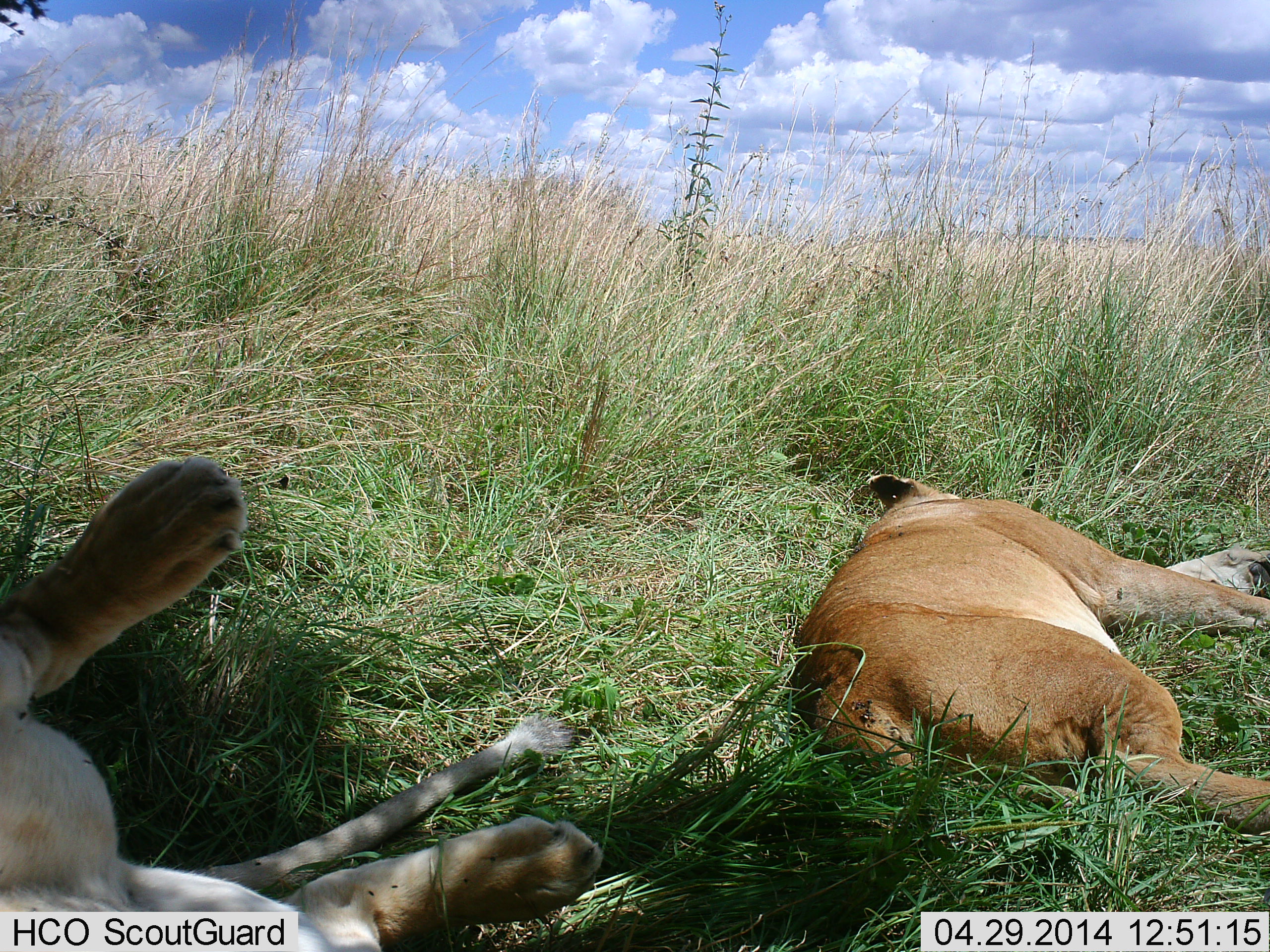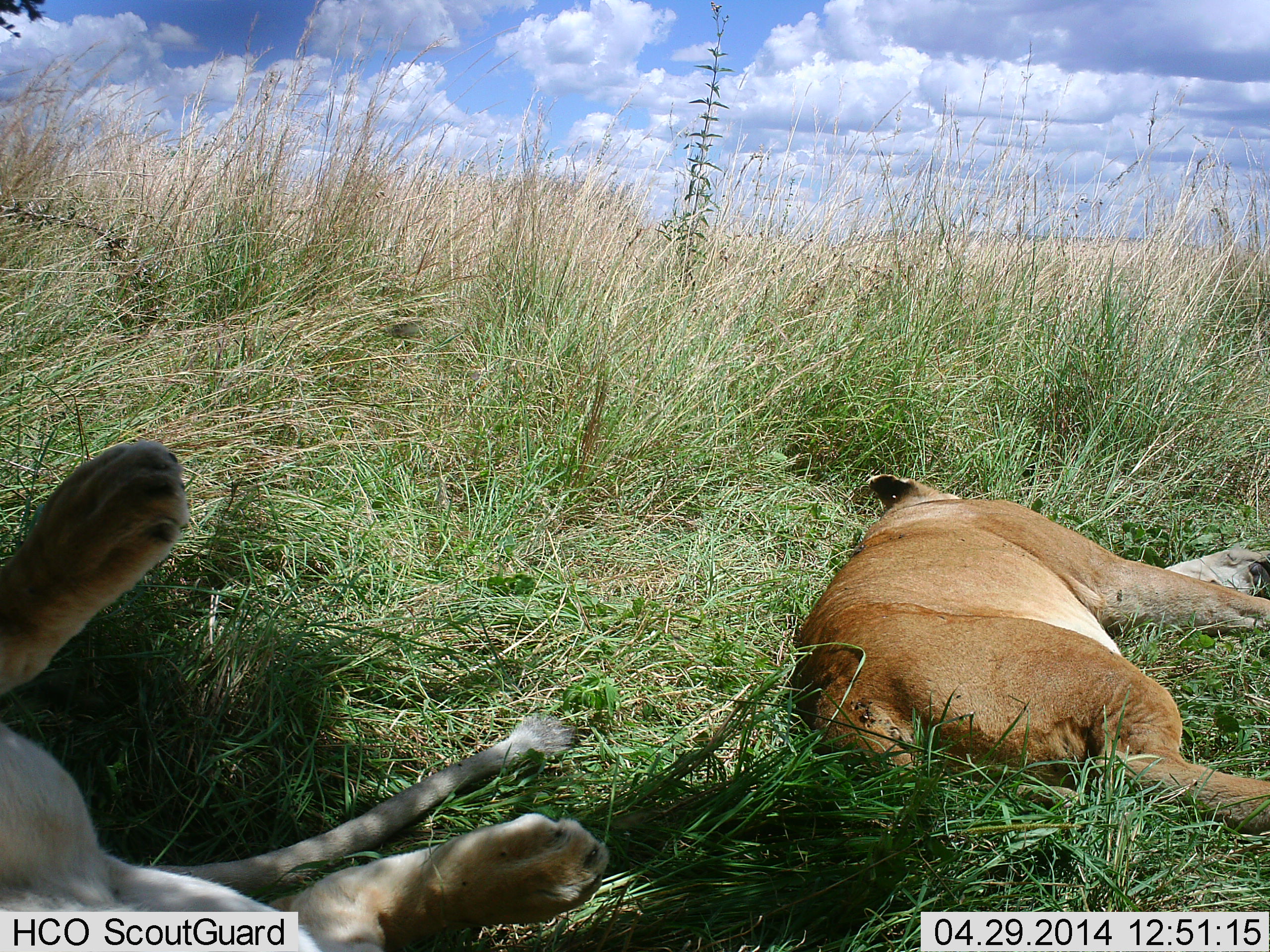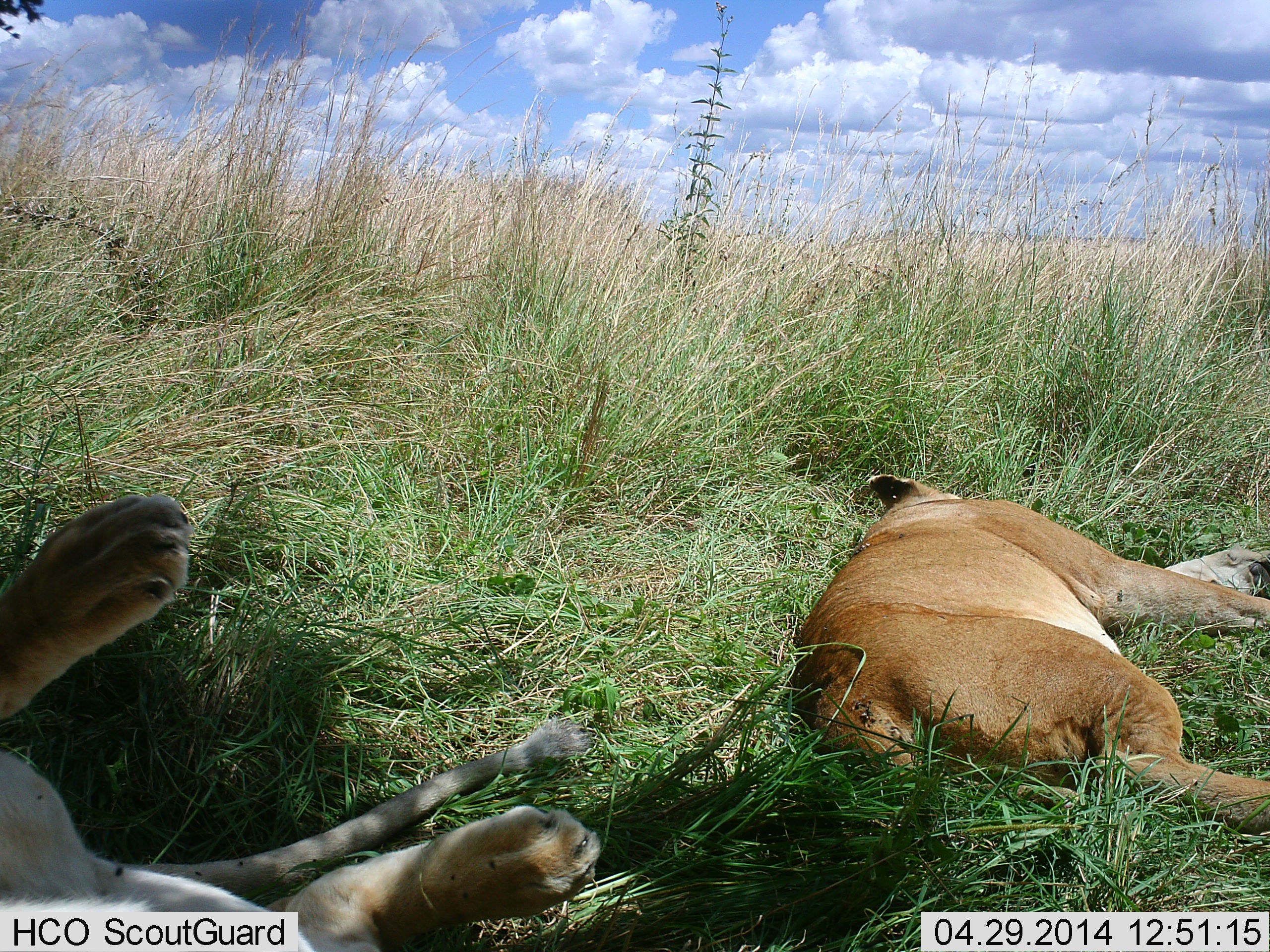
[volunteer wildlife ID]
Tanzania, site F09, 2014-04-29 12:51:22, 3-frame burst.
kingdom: Animalia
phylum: Chordata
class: Mammalia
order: Carnivora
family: Felidae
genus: Panthera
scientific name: Panthera leo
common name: lion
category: lionfemale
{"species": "lionfemale (lion) (Panthera leo)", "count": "2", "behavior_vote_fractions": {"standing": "0%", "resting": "100%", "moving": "0%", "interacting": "0%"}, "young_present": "0%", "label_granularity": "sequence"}